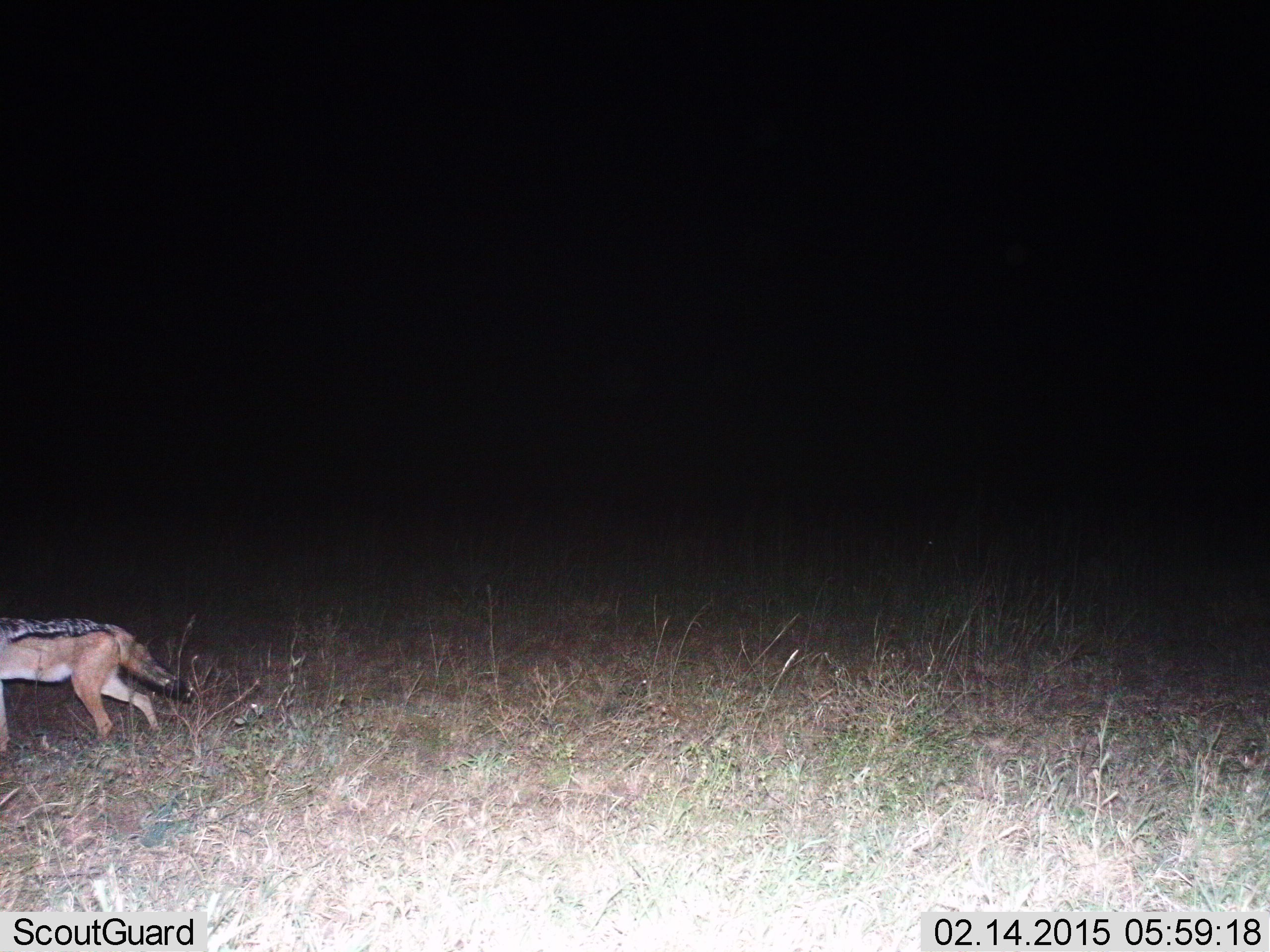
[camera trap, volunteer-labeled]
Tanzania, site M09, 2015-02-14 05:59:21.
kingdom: Animalia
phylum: Chordata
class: Mammalia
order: Carnivora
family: Canidae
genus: Lupulella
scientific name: Lupulella mesomelas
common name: black-backed jackal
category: jackal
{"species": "jackal (black-backed jackal) (Lupulella mesomelas)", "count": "1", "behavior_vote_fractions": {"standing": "0%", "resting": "0%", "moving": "100%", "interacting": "0%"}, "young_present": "0%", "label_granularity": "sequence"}